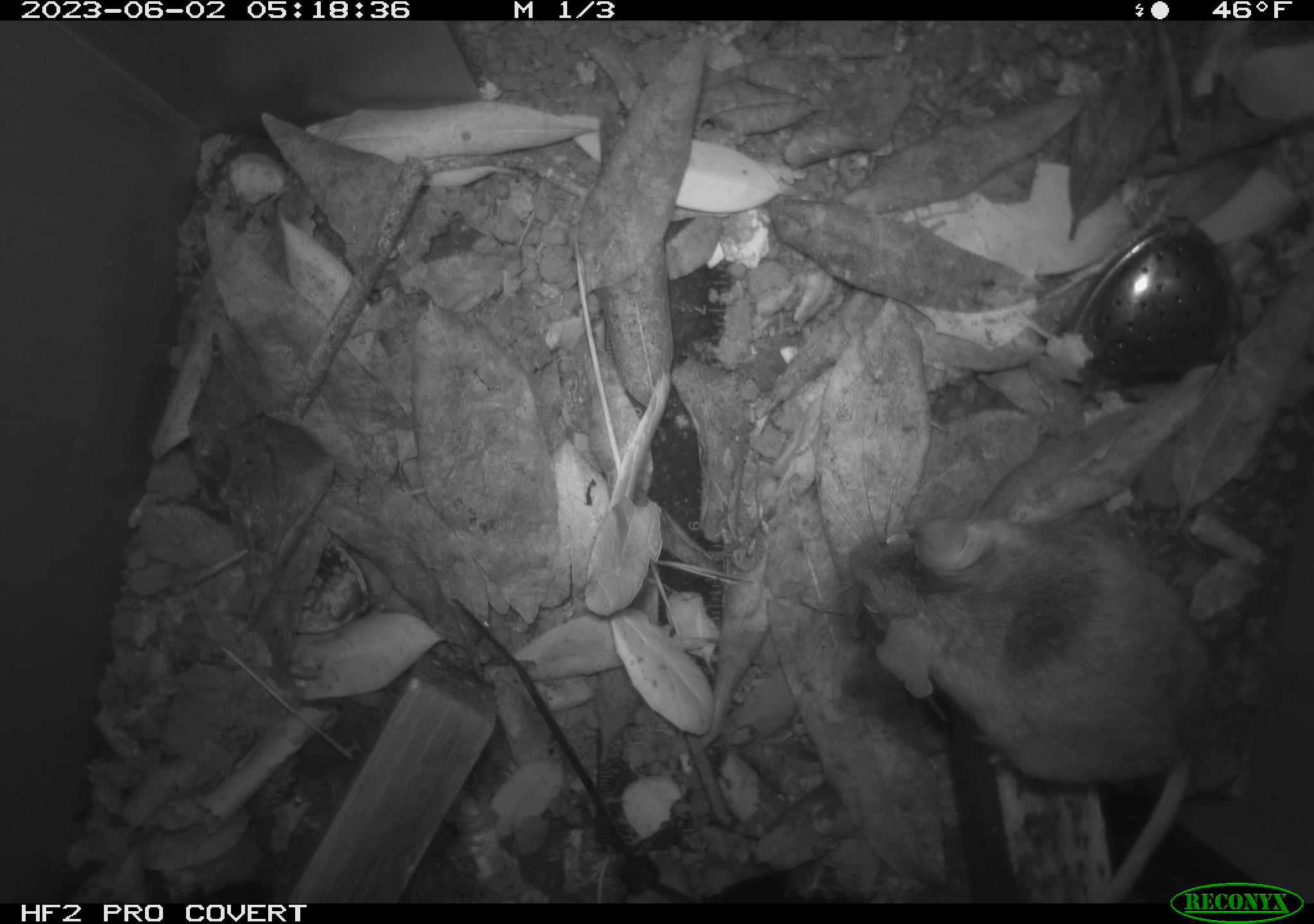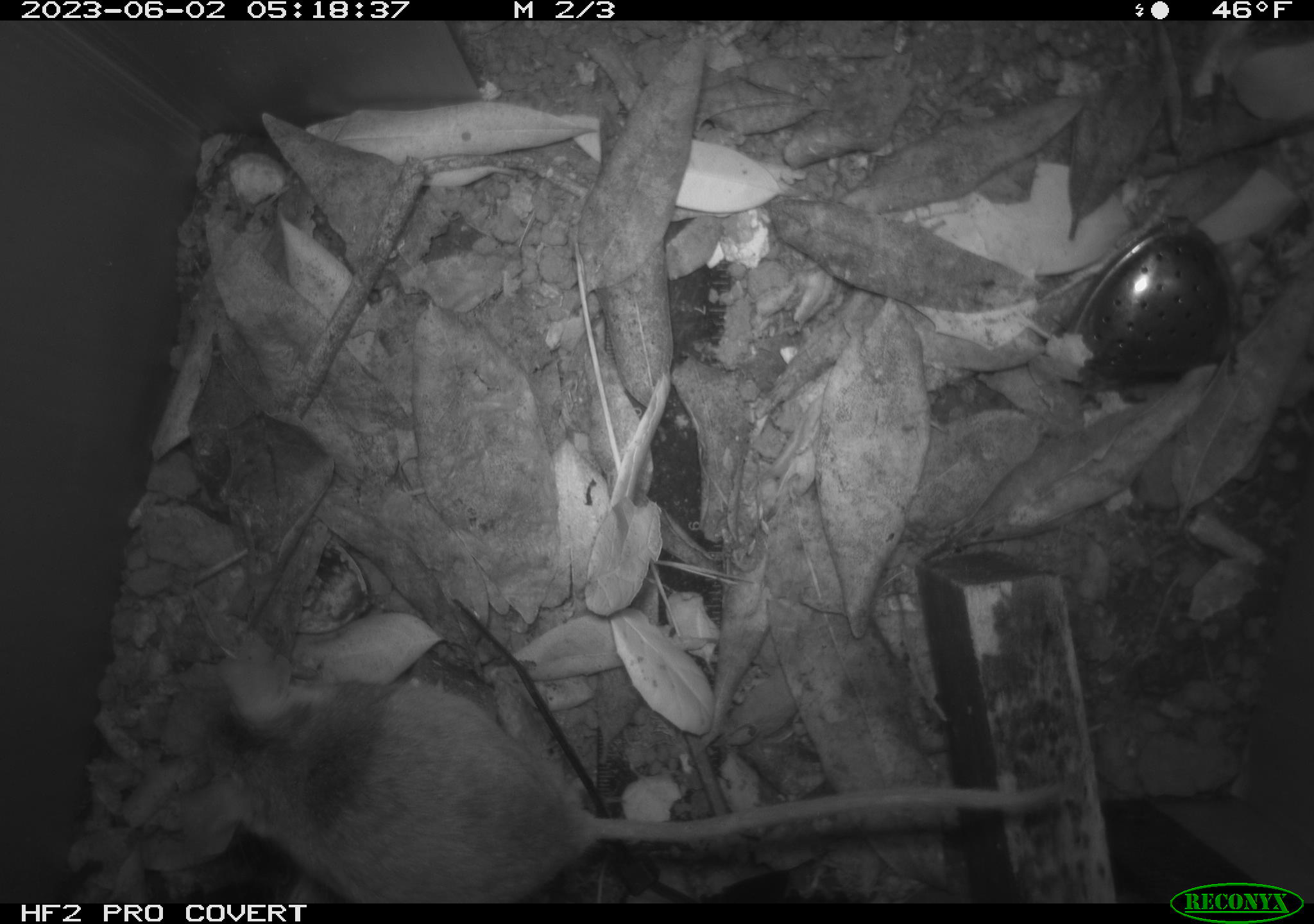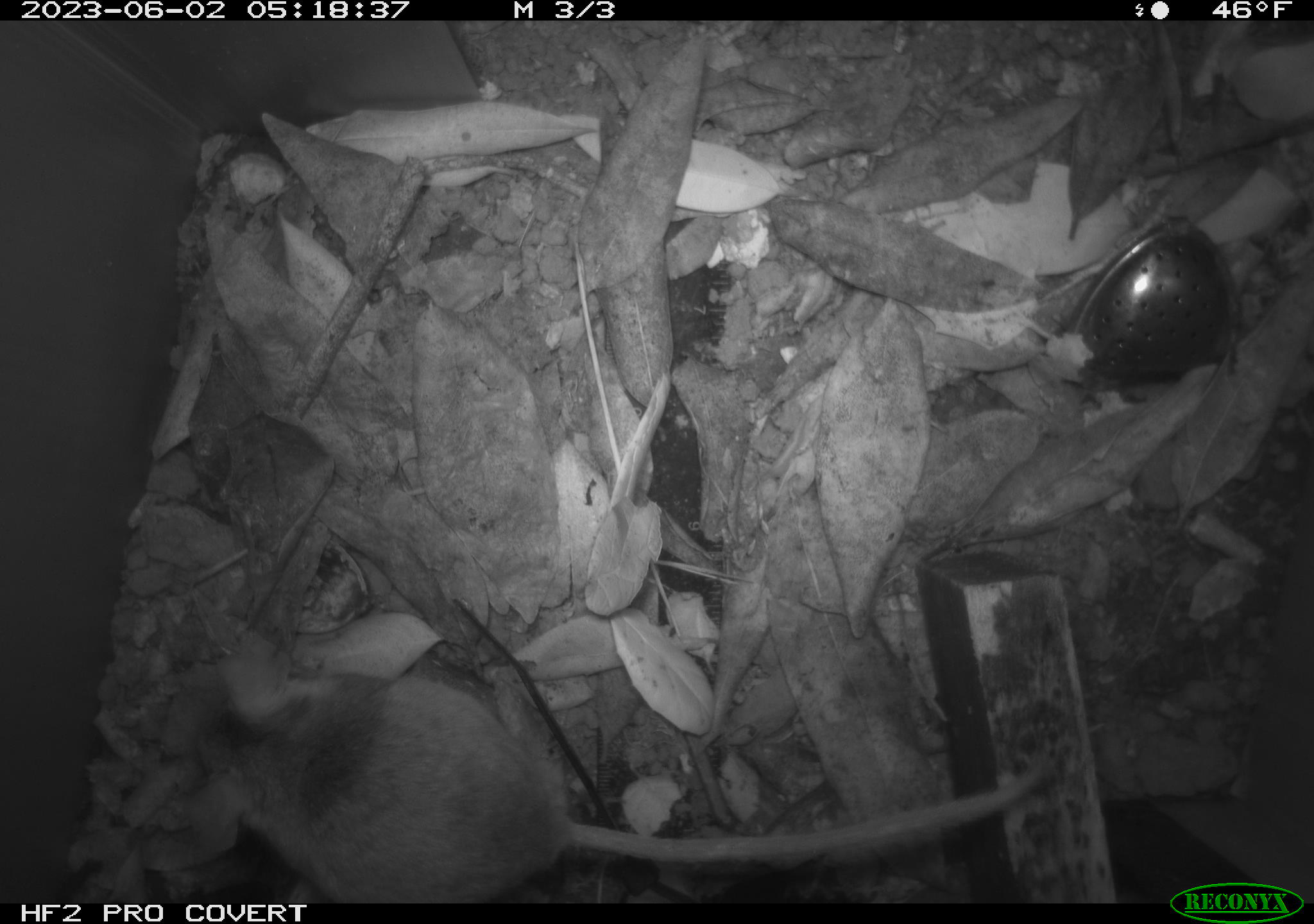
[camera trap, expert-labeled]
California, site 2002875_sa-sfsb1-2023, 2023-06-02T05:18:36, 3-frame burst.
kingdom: Animalia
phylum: Chordata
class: Mammalia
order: Rodentia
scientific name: Rodentia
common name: mouse species